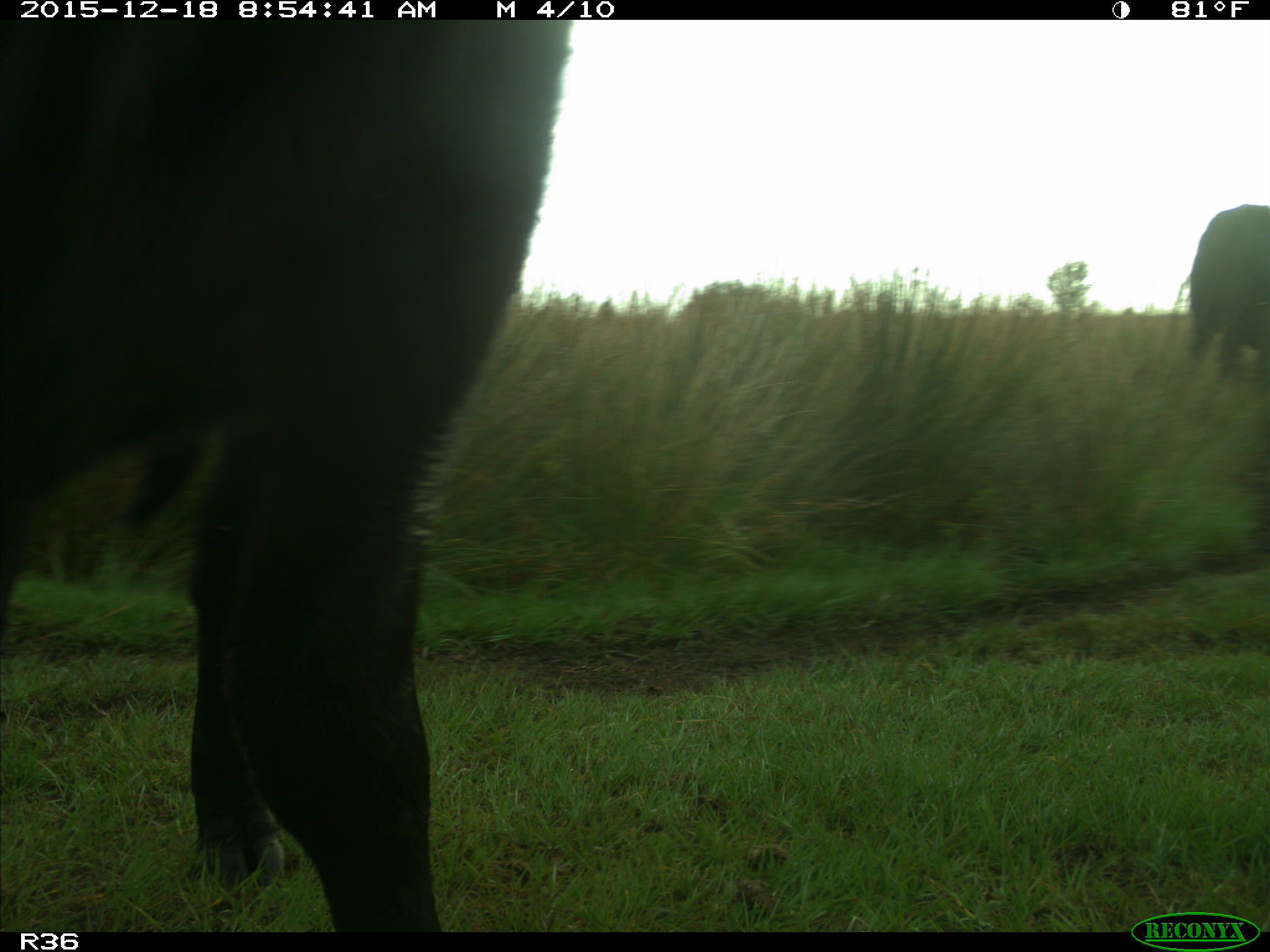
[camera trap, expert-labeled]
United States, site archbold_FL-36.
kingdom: Animalia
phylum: Chordata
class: Mammalia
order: Artiodactyla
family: Bovidae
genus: Bos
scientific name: Bos taurus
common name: domestic cow